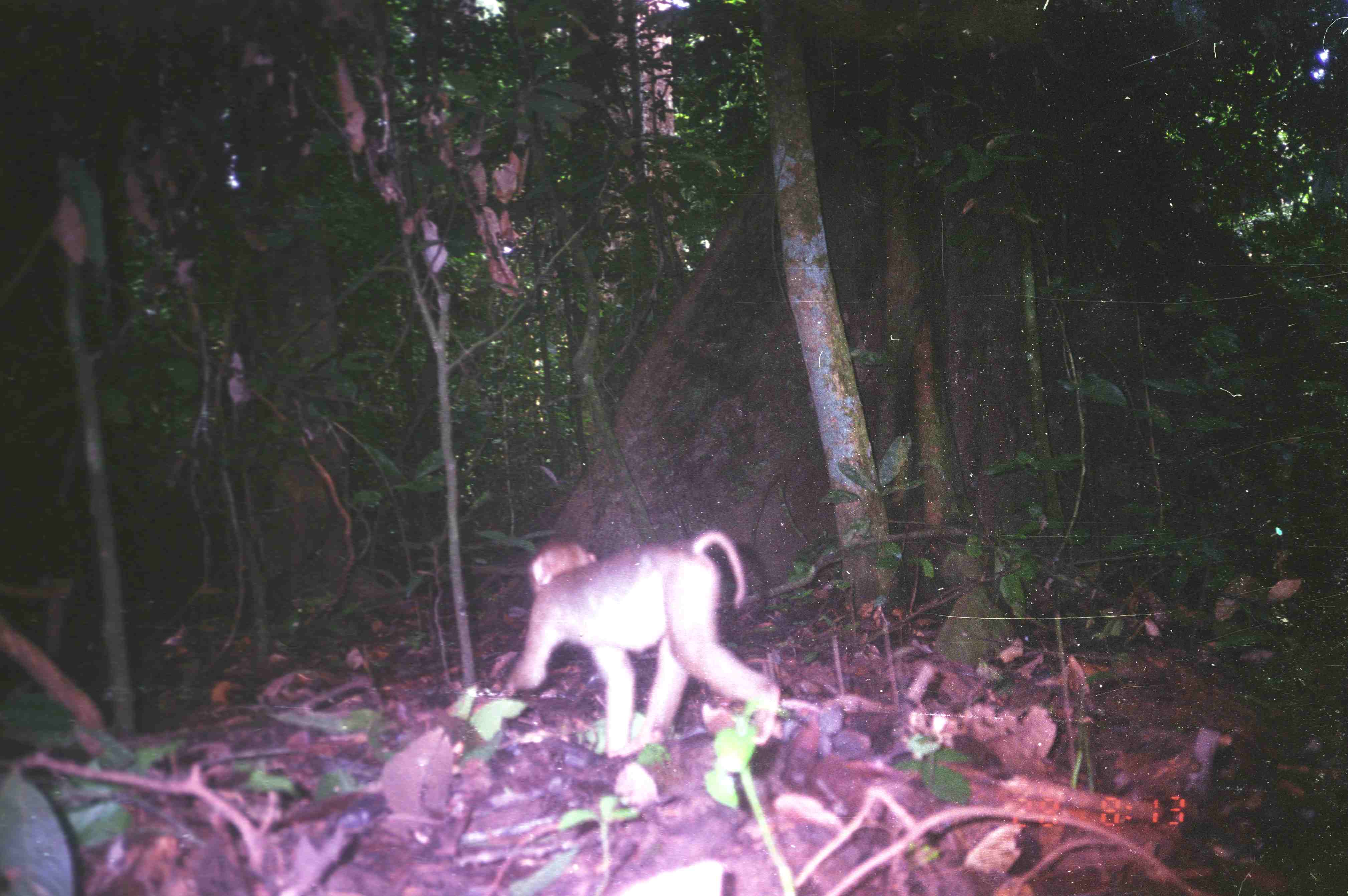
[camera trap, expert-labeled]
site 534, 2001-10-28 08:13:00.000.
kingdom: Animalia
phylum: Chordata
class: Mammalia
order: Primates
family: Cercopithecidae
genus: Macaca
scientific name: Macaca nemestrina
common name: southern pig-tailed macaque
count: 1